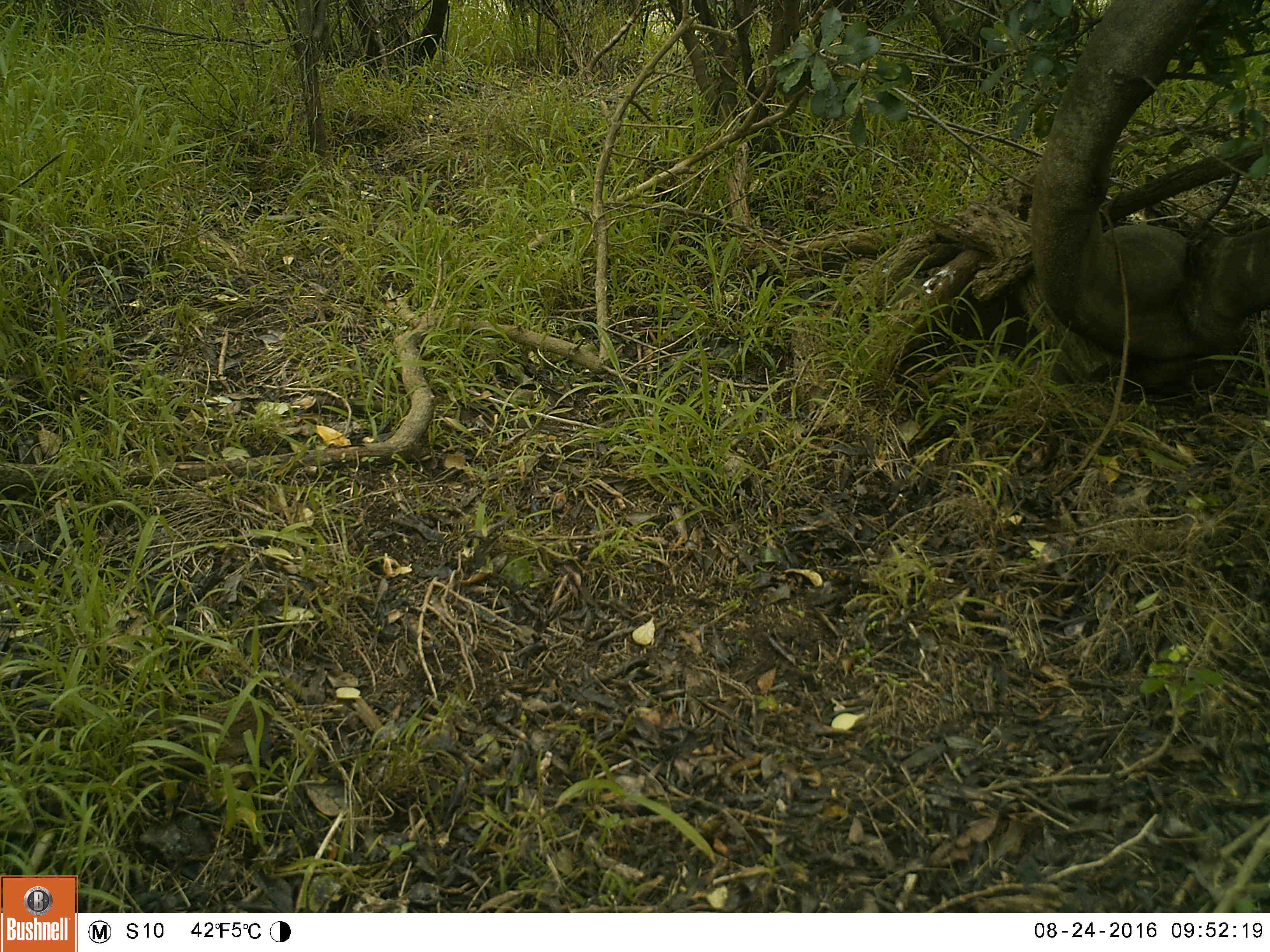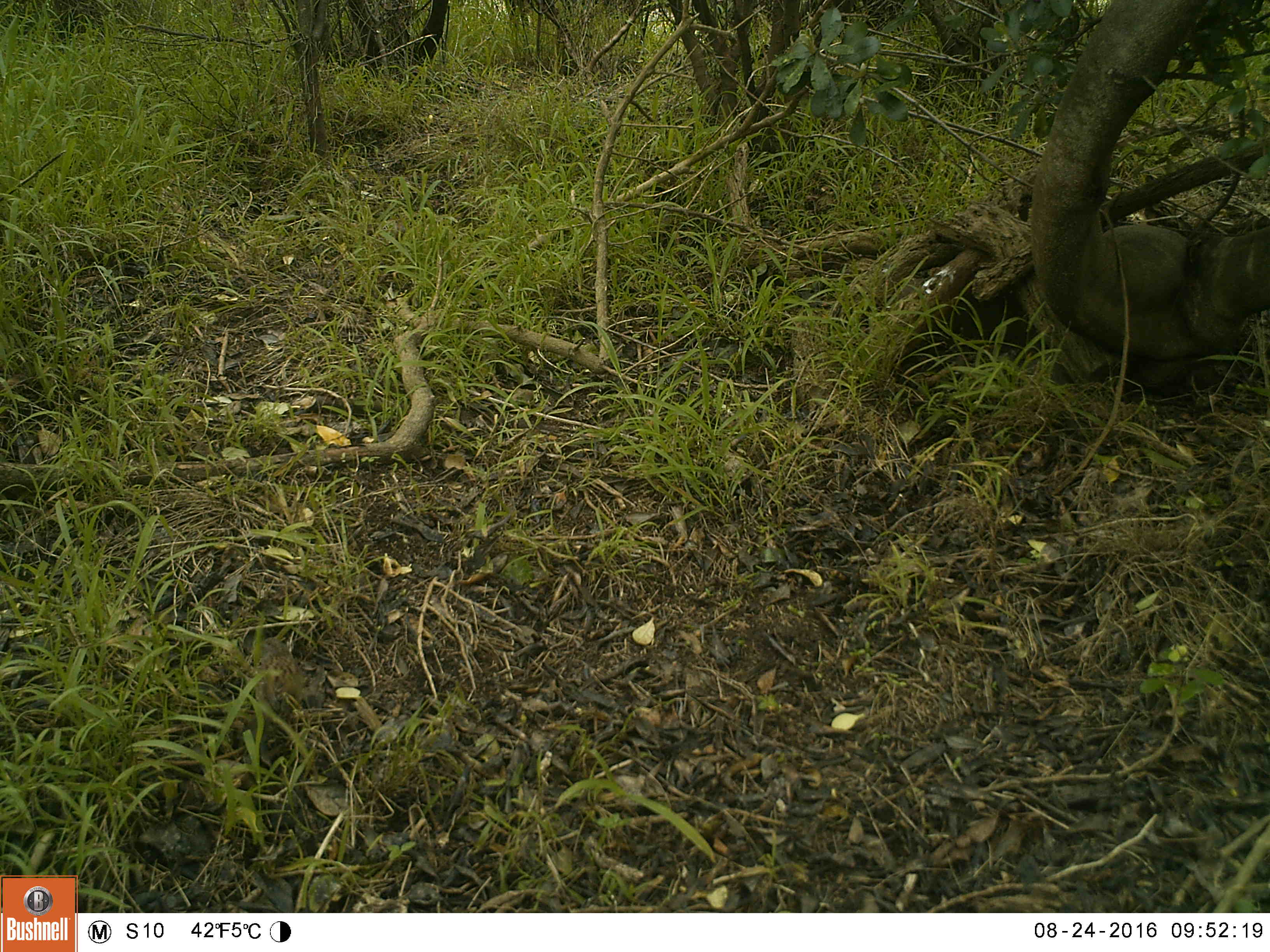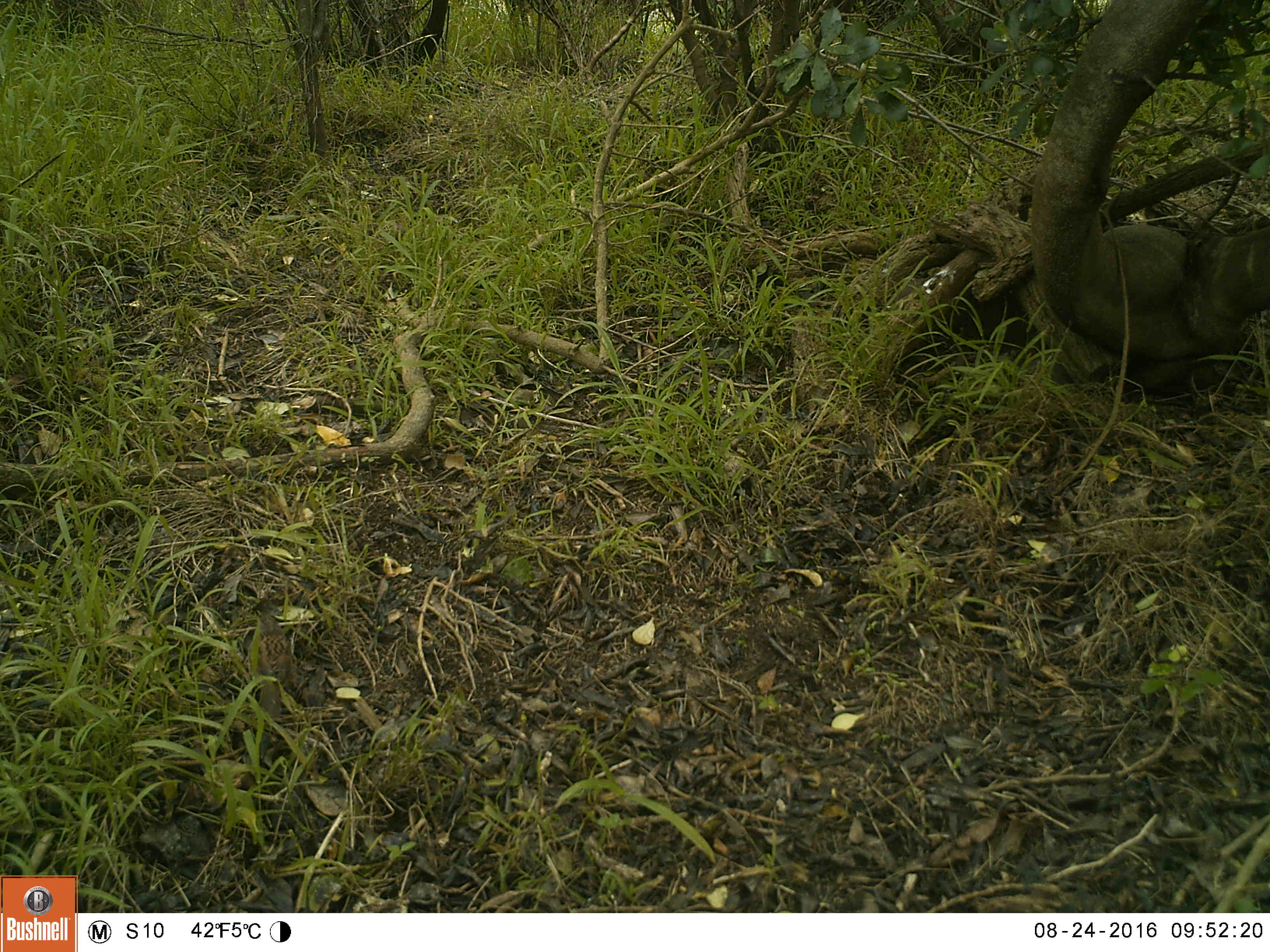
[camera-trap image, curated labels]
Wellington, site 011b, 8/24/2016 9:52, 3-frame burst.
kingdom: Animalia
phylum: Chordata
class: Aves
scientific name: Aves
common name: bird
Bird (Aves).